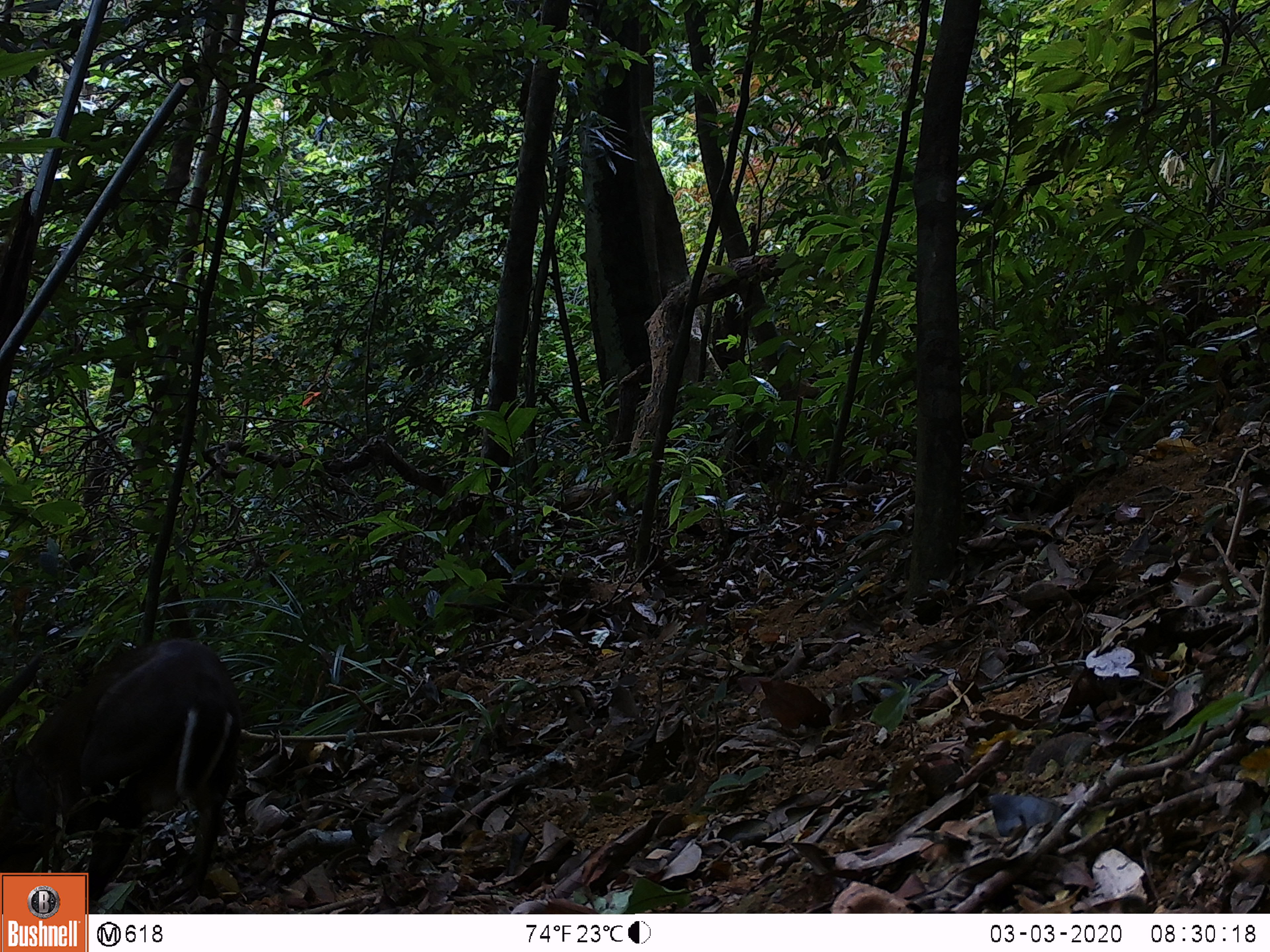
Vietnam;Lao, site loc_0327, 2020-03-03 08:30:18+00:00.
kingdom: Animalia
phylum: Chordata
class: Mammalia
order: Artiodactyla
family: Cervidae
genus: Muntiacus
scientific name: Muntiacus rooseveltorum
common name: roosevelt's muntjac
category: roosevelts muntjac group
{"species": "roosevelts muntjac group (roosevelt's muntjac) (Muntiacus rooseveltorum)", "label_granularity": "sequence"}